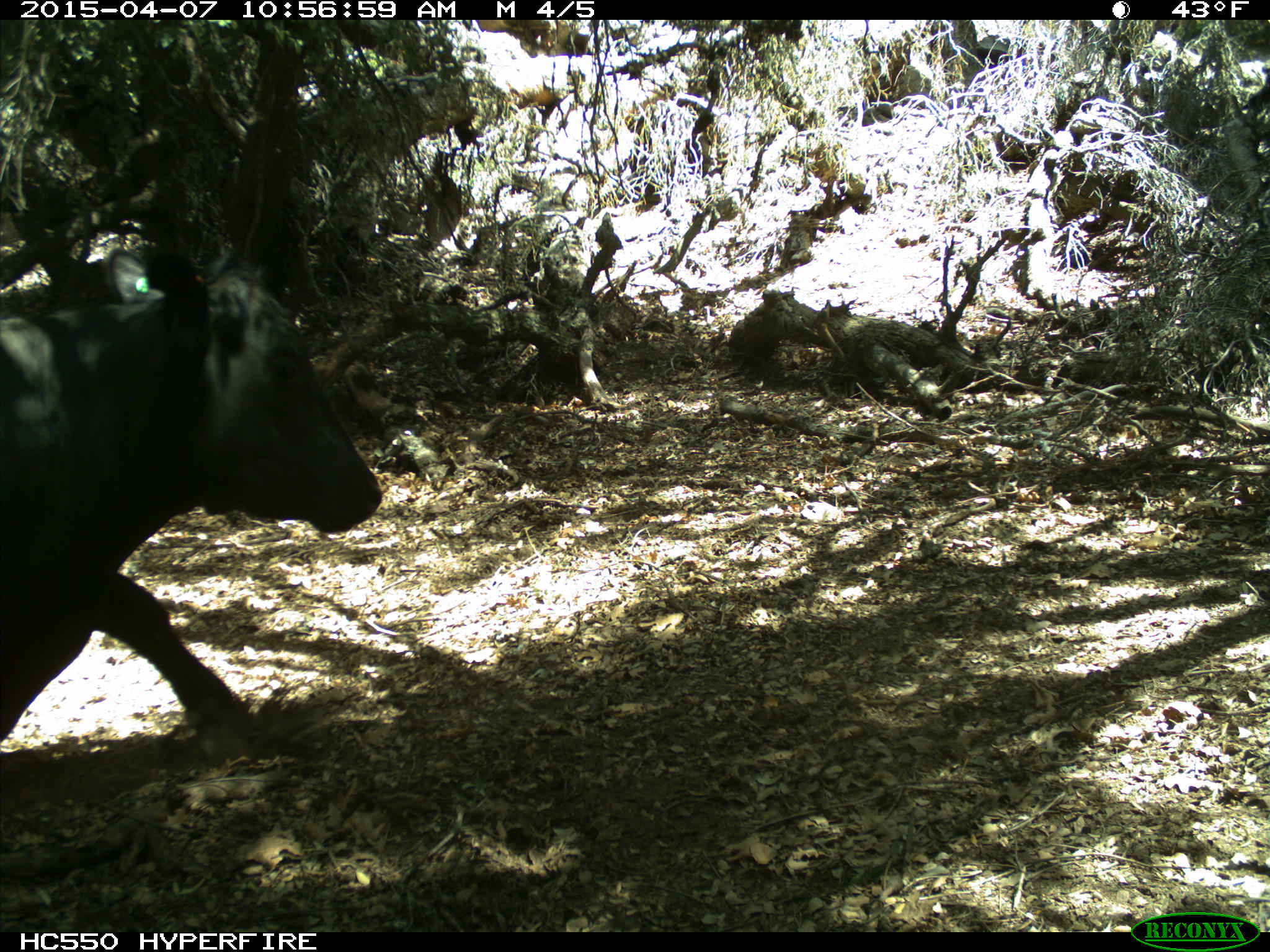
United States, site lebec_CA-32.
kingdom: Animalia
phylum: Chordata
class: Mammalia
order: Artiodactyla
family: Bovidae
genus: Bos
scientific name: Bos taurus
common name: domestic cow